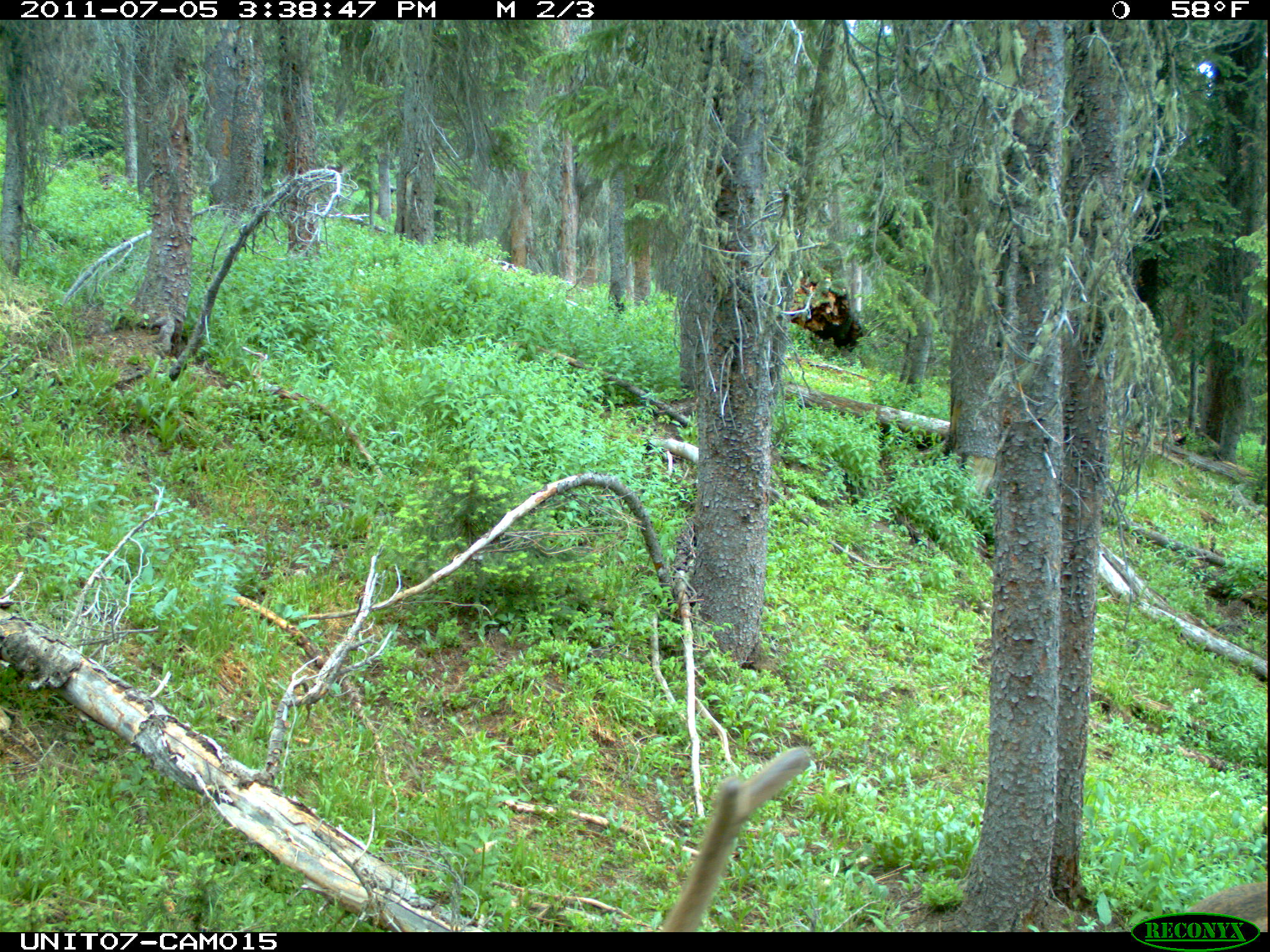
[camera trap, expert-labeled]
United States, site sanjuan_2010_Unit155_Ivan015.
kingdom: Animalia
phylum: Chordata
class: Mammalia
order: Artiodactyla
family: Cervidae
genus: Cervus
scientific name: Cervus elaphus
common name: red deer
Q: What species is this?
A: Cervus elaphus (red deer).